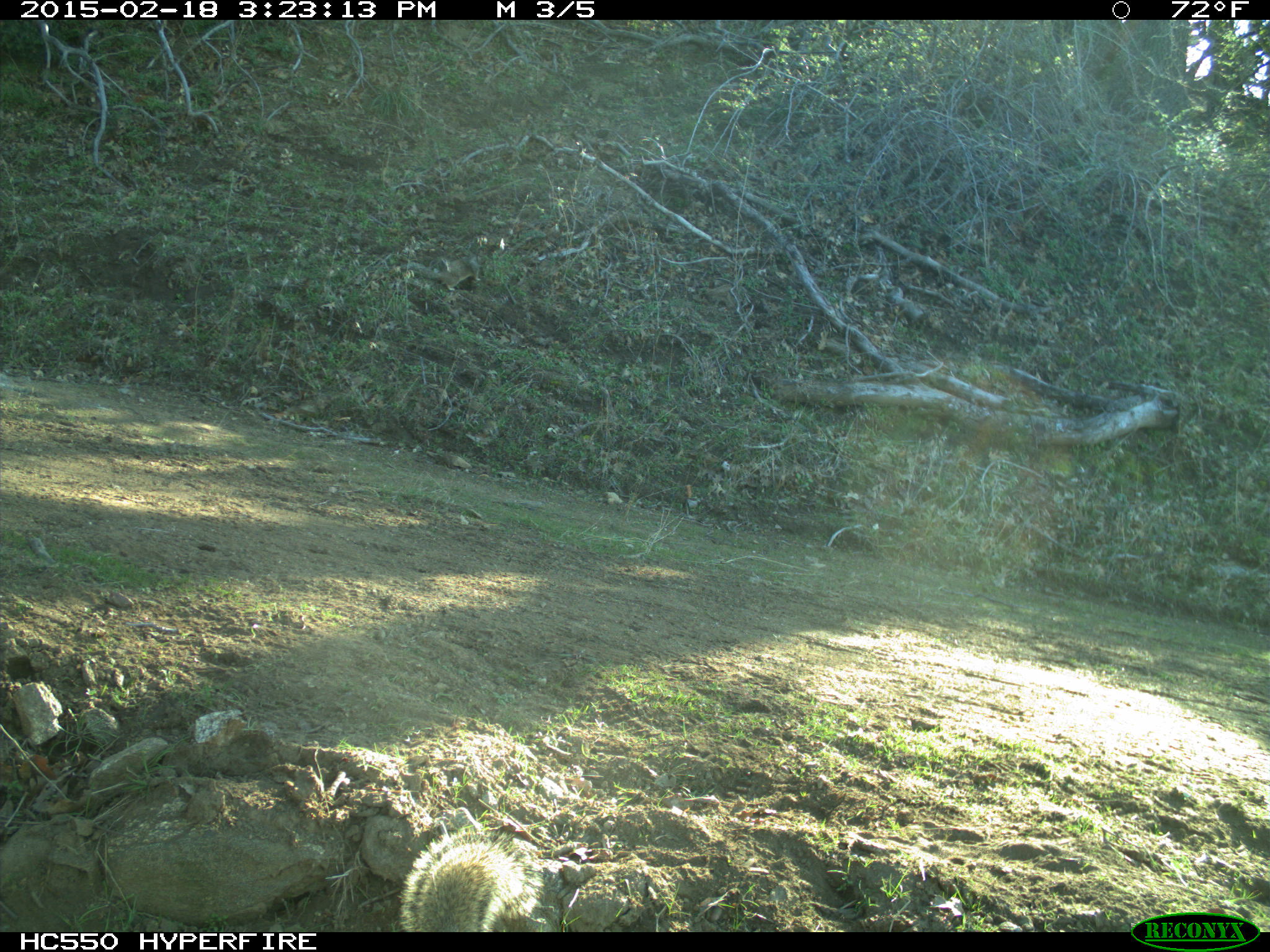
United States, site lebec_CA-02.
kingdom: Animalia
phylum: Chordata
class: Mammalia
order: Rodentia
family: Sciuridae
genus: Otospermophilus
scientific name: Otospermophilus beecheyi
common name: california ground squirrel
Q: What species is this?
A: Otospermophilus beecheyi (california ground squirrel).